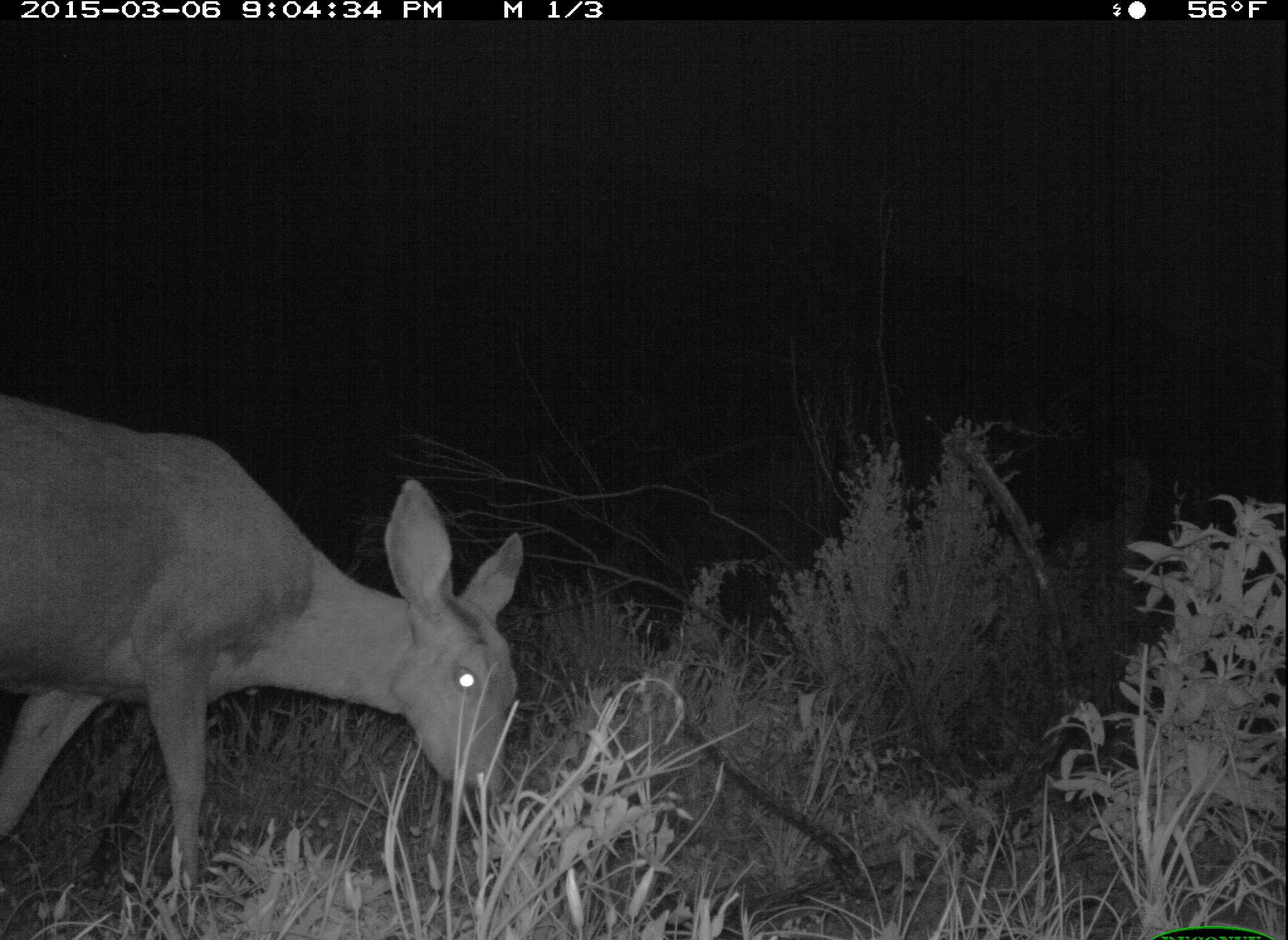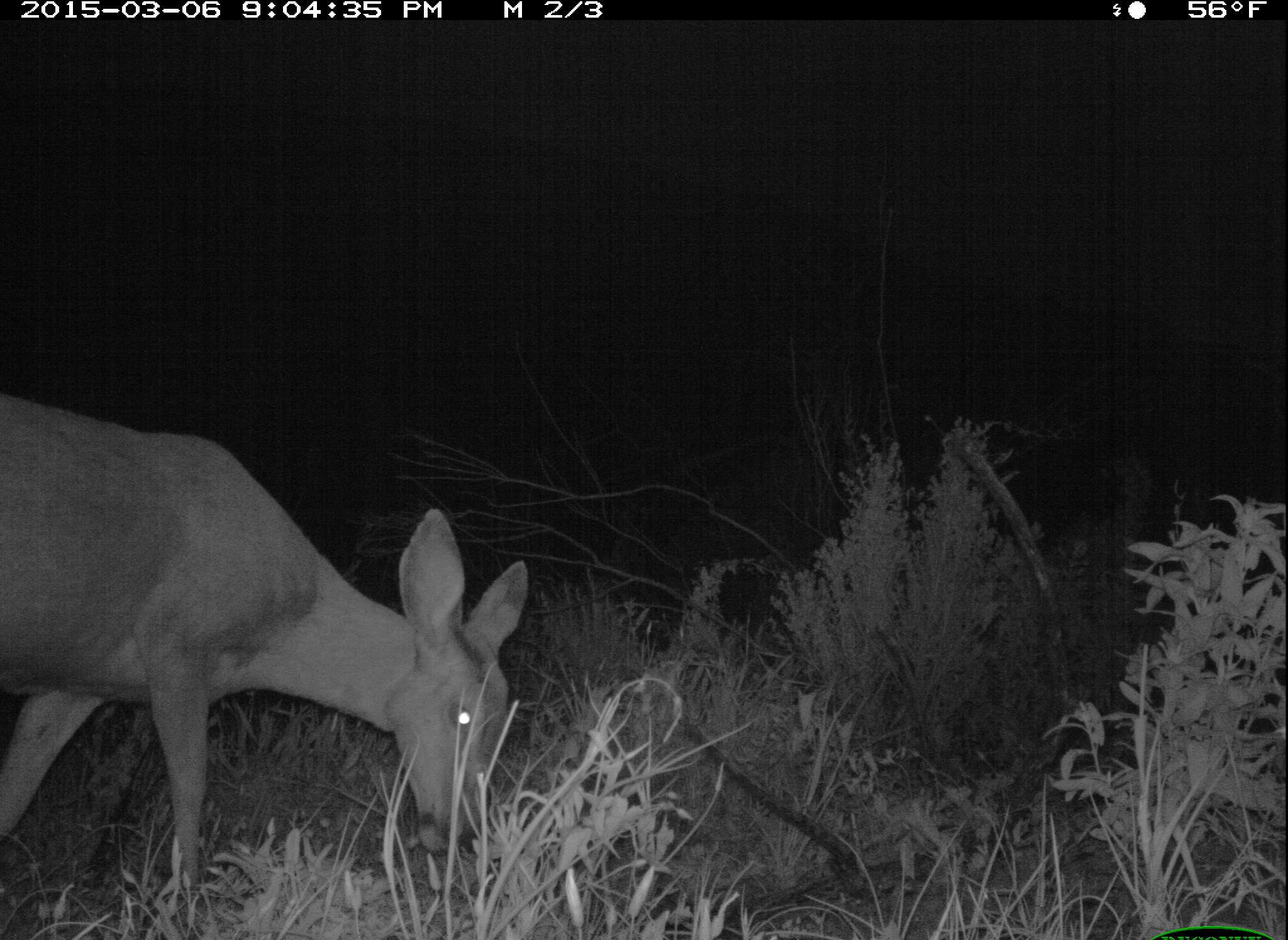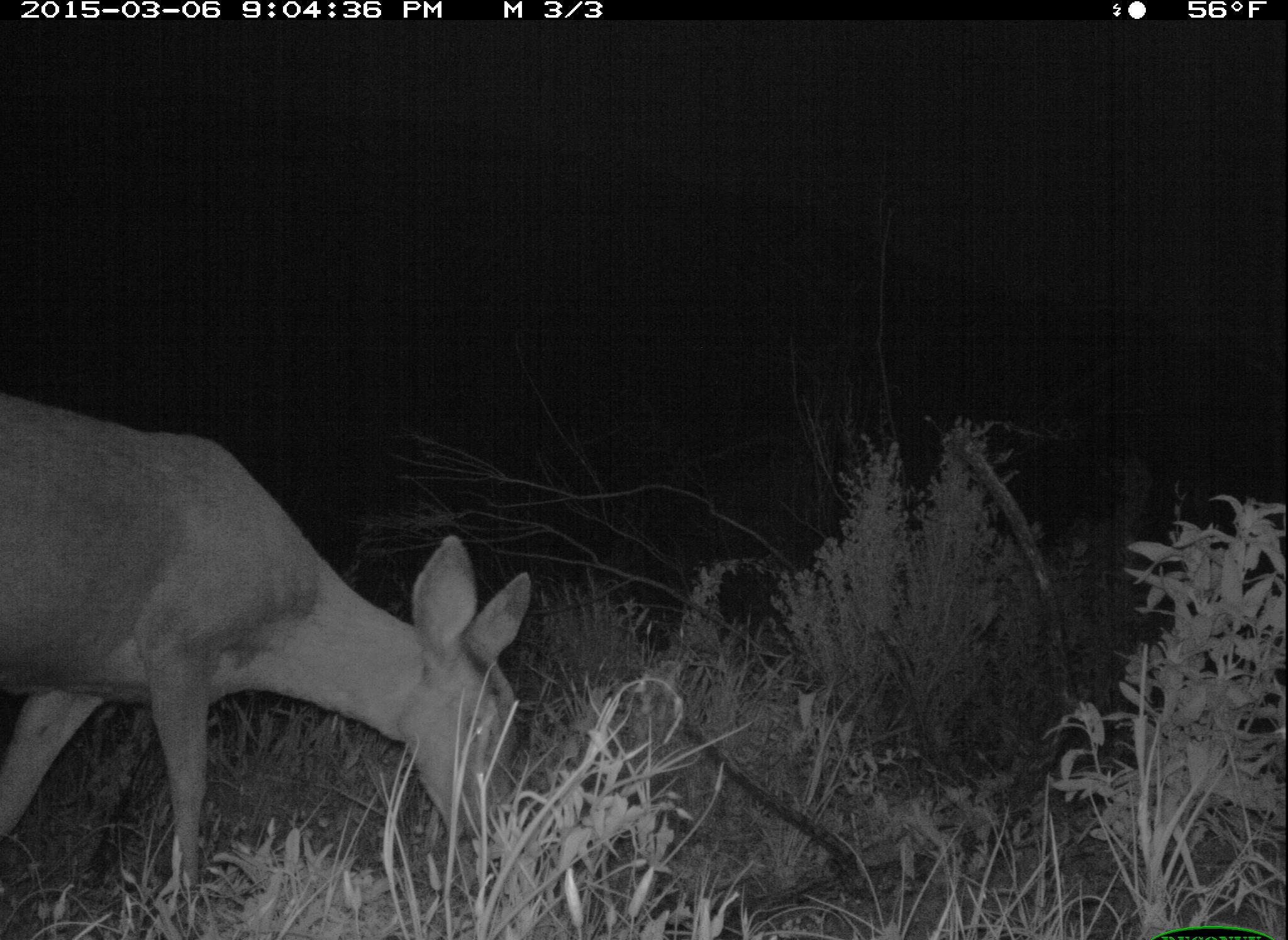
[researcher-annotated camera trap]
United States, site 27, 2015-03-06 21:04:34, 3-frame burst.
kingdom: Animalia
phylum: Chordata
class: Mammalia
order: Artiodactyla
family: Cervidae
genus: Odocoileus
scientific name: Odocoileus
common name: deer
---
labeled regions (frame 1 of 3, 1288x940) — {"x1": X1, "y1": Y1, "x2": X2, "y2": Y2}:
deer: {"x1": 0, "y1": 390, "x2": 523, "y2": 927}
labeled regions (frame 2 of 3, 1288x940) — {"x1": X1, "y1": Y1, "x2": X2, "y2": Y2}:
deer: {"x1": 0, "y1": 392, "x2": 528, "y2": 919}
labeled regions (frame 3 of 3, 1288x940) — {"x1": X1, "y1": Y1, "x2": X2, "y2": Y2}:
deer: {"x1": 0, "y1": 392, "x2": 535, "y2": 909}